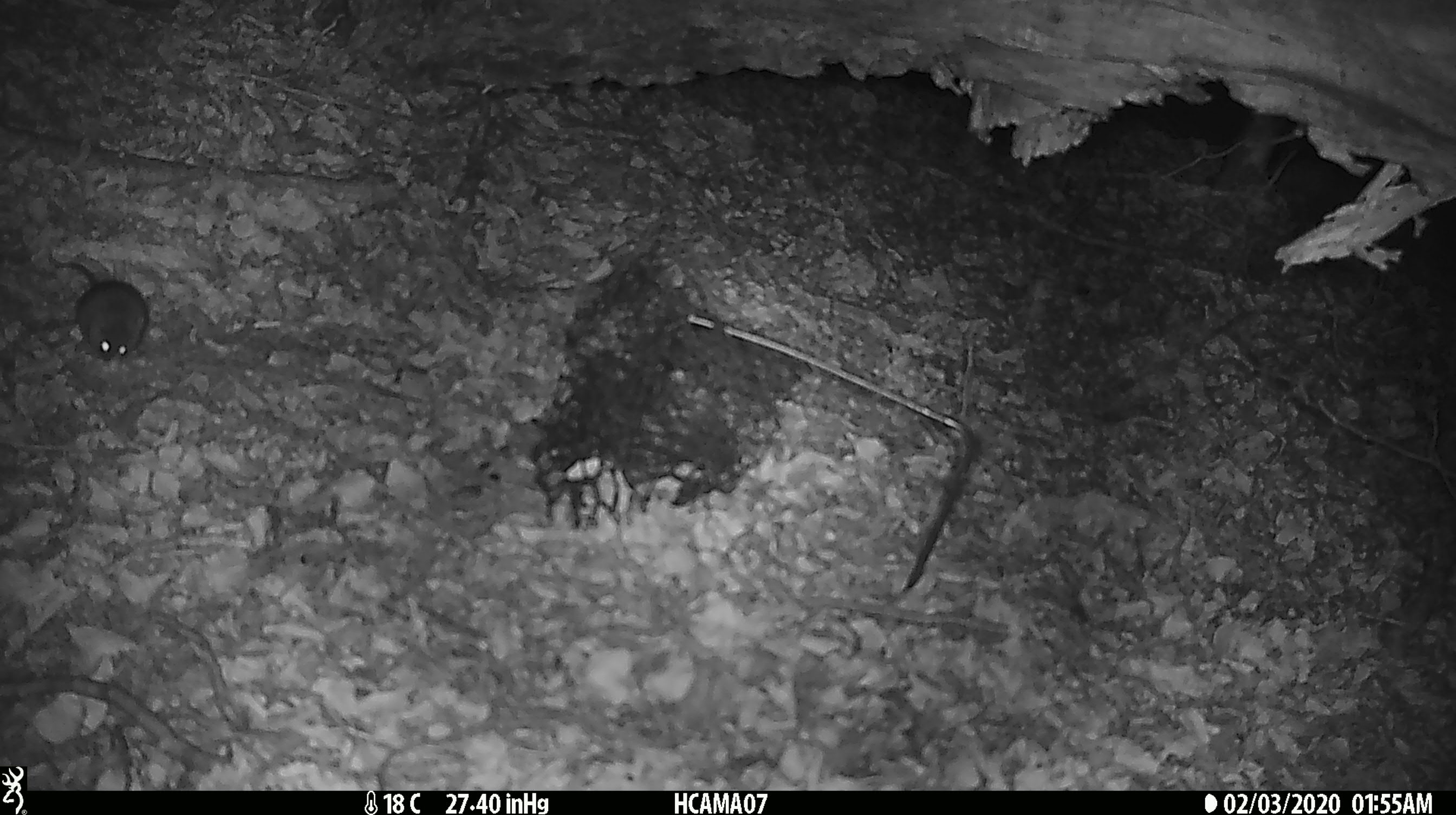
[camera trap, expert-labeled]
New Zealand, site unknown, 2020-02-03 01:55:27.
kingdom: Animalia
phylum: Chordata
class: Mammalia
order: Rodentia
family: Muridae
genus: Mus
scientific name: Mus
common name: mouse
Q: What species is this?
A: Mouse (Mus).